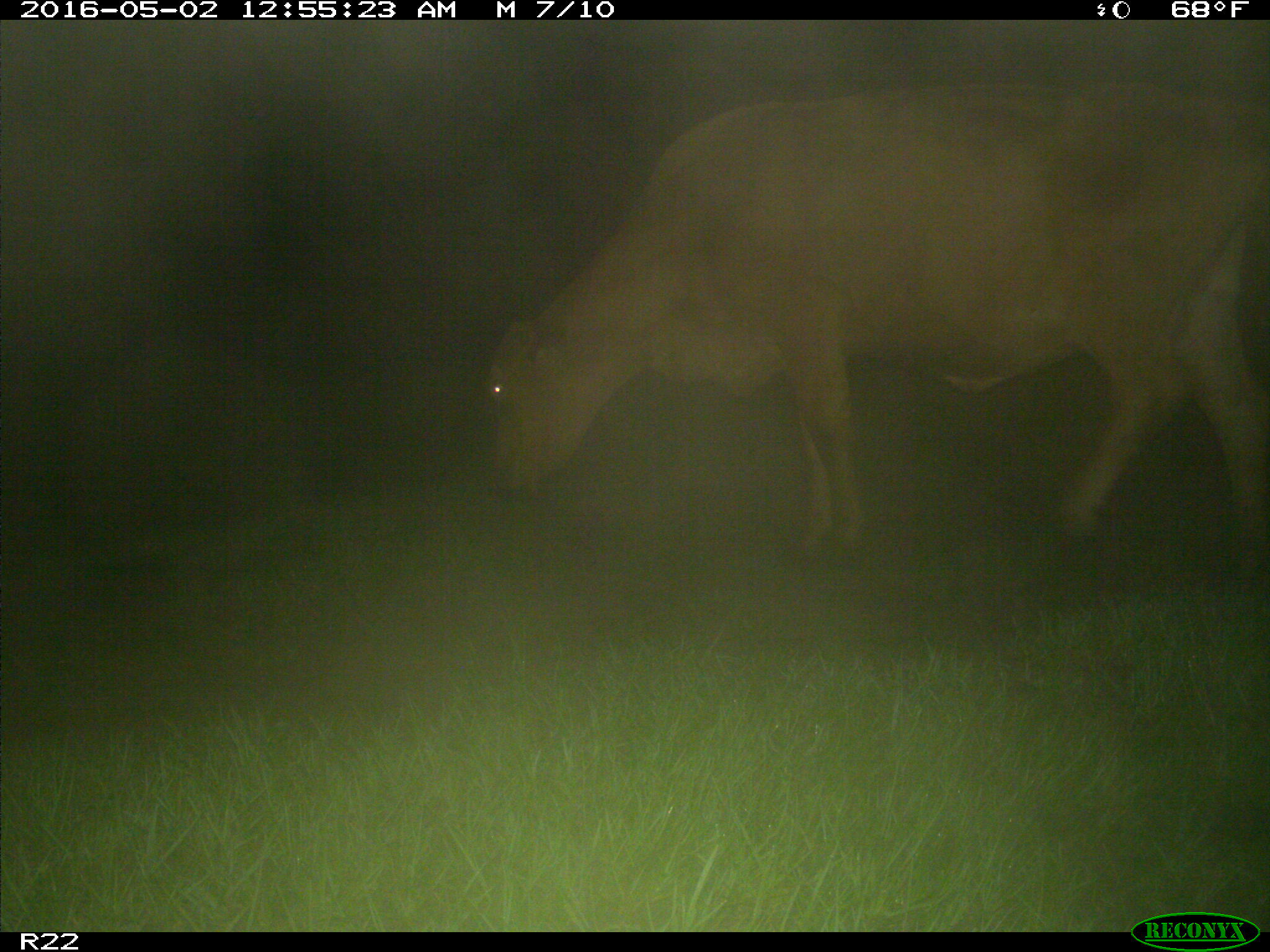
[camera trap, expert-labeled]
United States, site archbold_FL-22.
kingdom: Animalia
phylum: Chordata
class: Mammalia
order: Artiodactyla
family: Bovidae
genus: Bos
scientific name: Bos taurus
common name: domestic cow